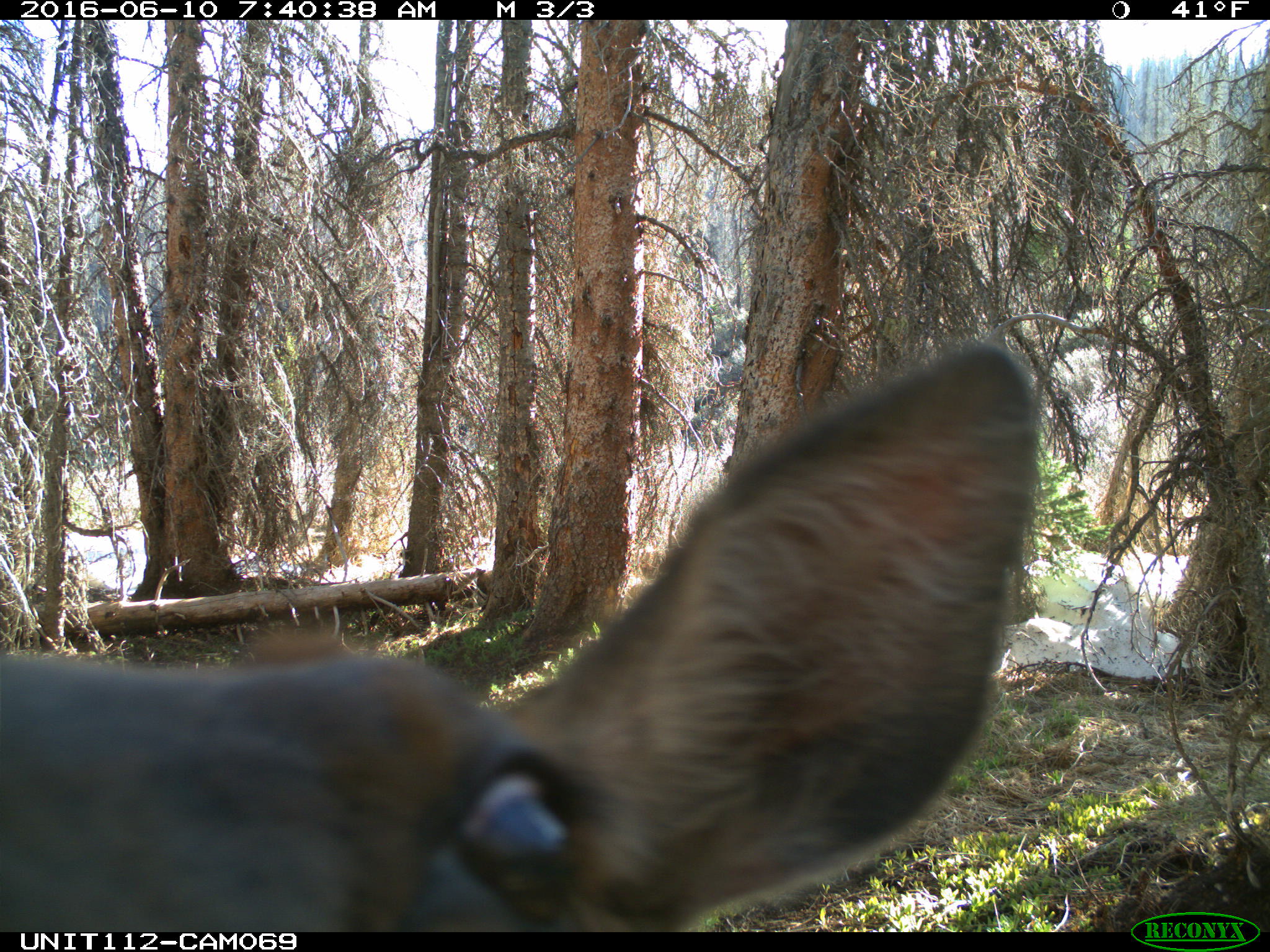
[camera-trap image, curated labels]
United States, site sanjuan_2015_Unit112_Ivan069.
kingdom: Animalia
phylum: Chordata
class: Mammalia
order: Artiodactyla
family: Cervidae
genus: Cervus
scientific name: Cervus elaphus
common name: red deer